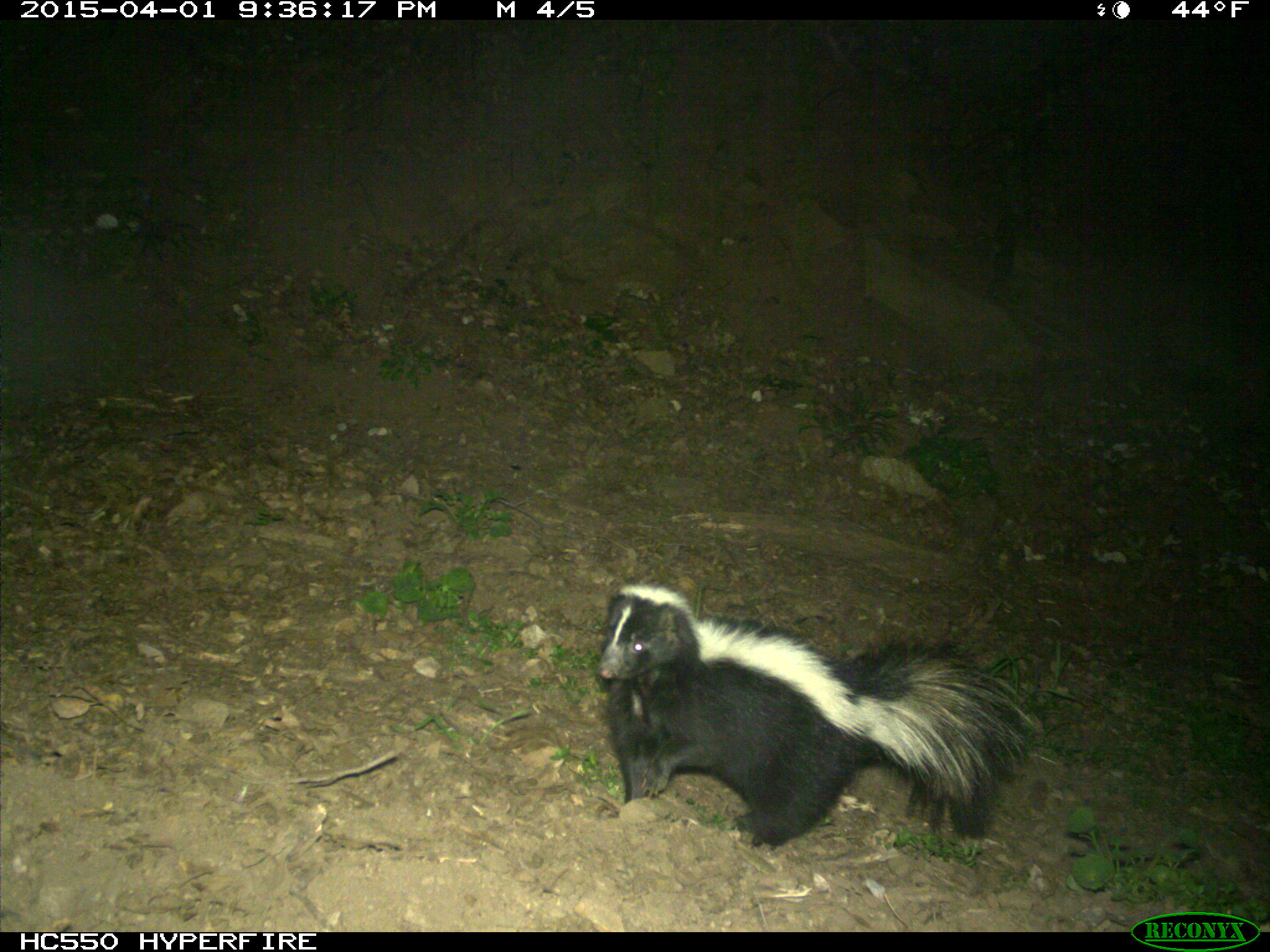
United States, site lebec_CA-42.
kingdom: Animalia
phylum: Chordata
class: Mammalia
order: Carnivora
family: Mephitidae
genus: Mephitis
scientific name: Mephitis mephitis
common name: striped skunk